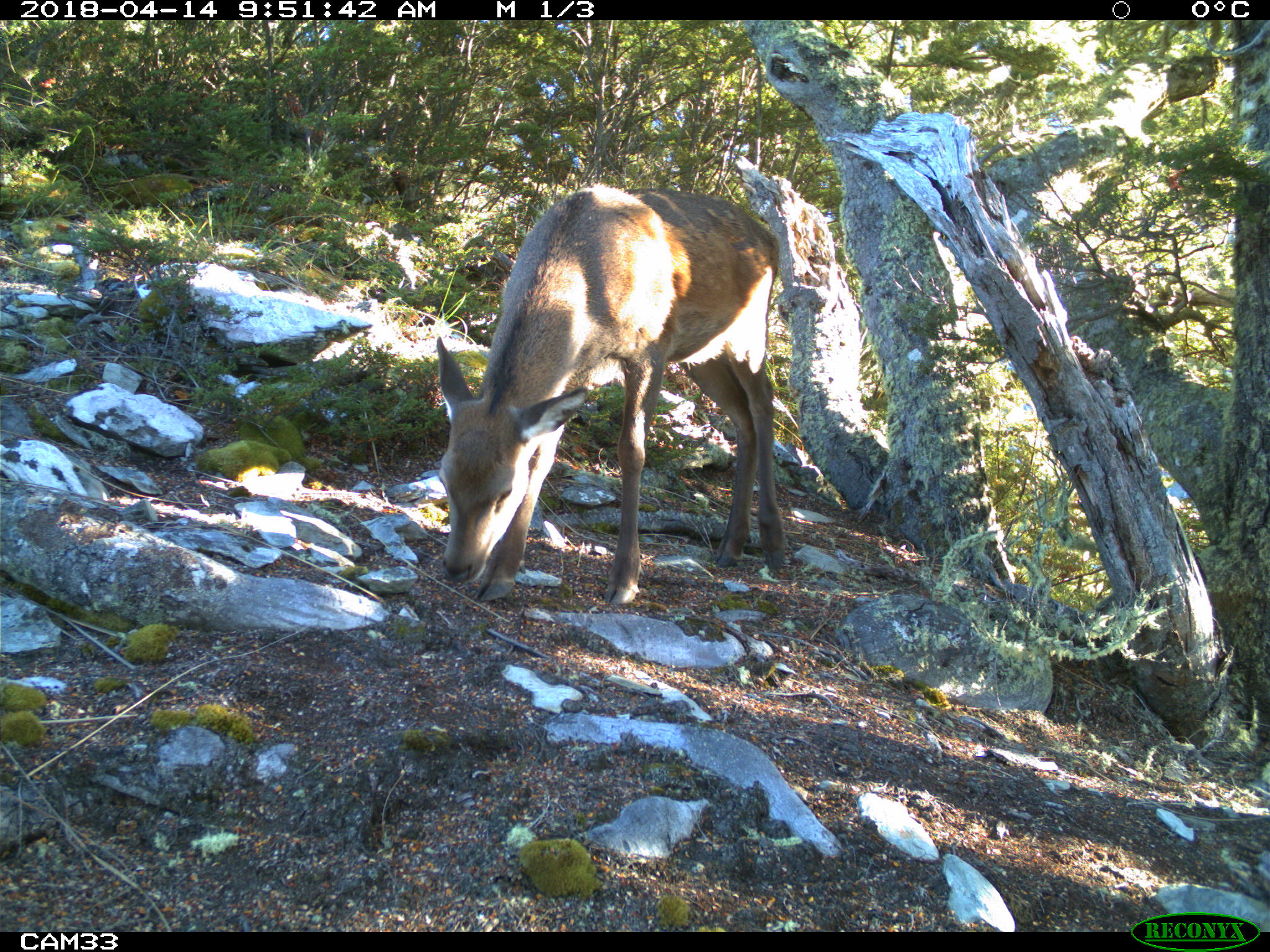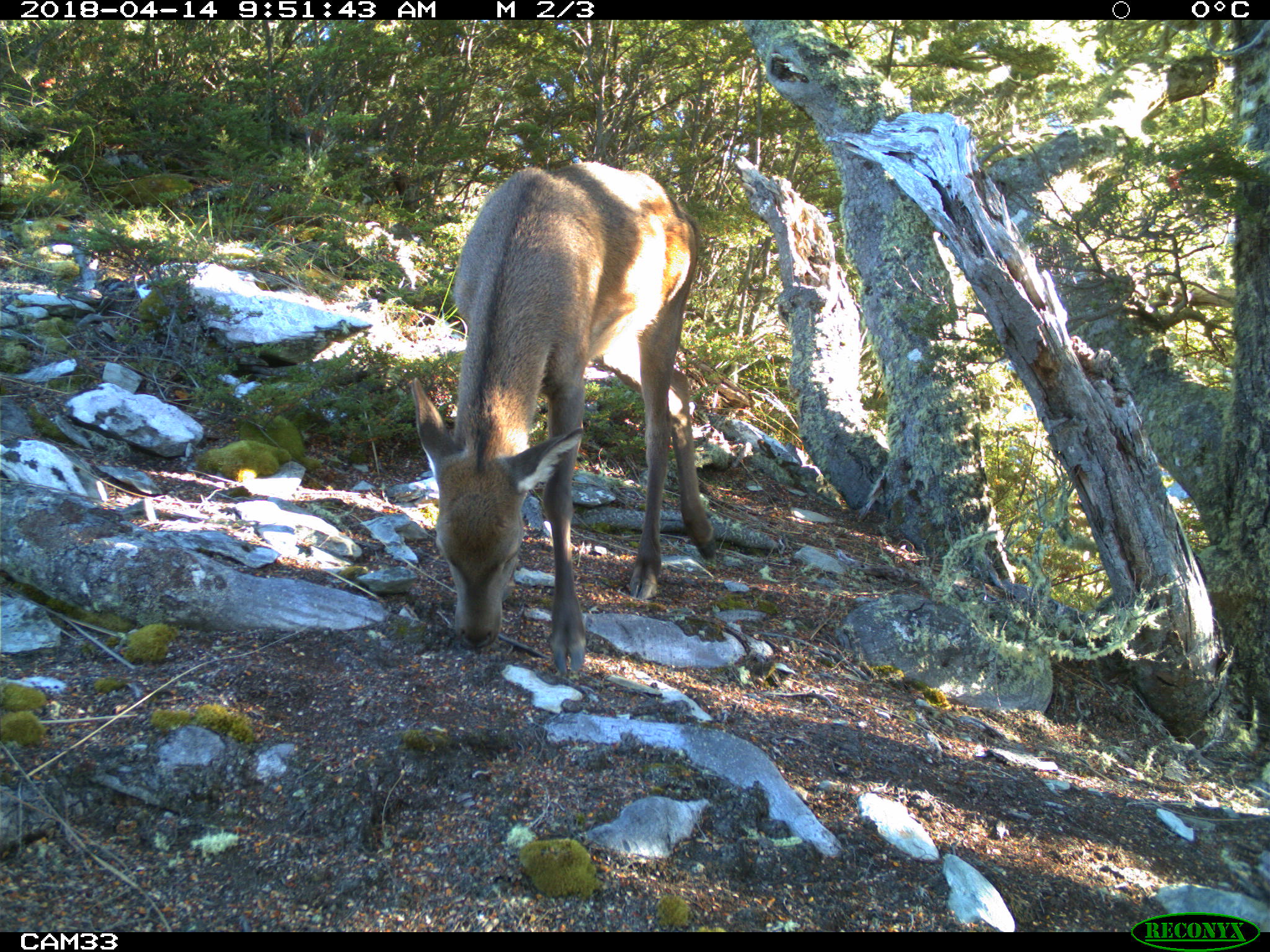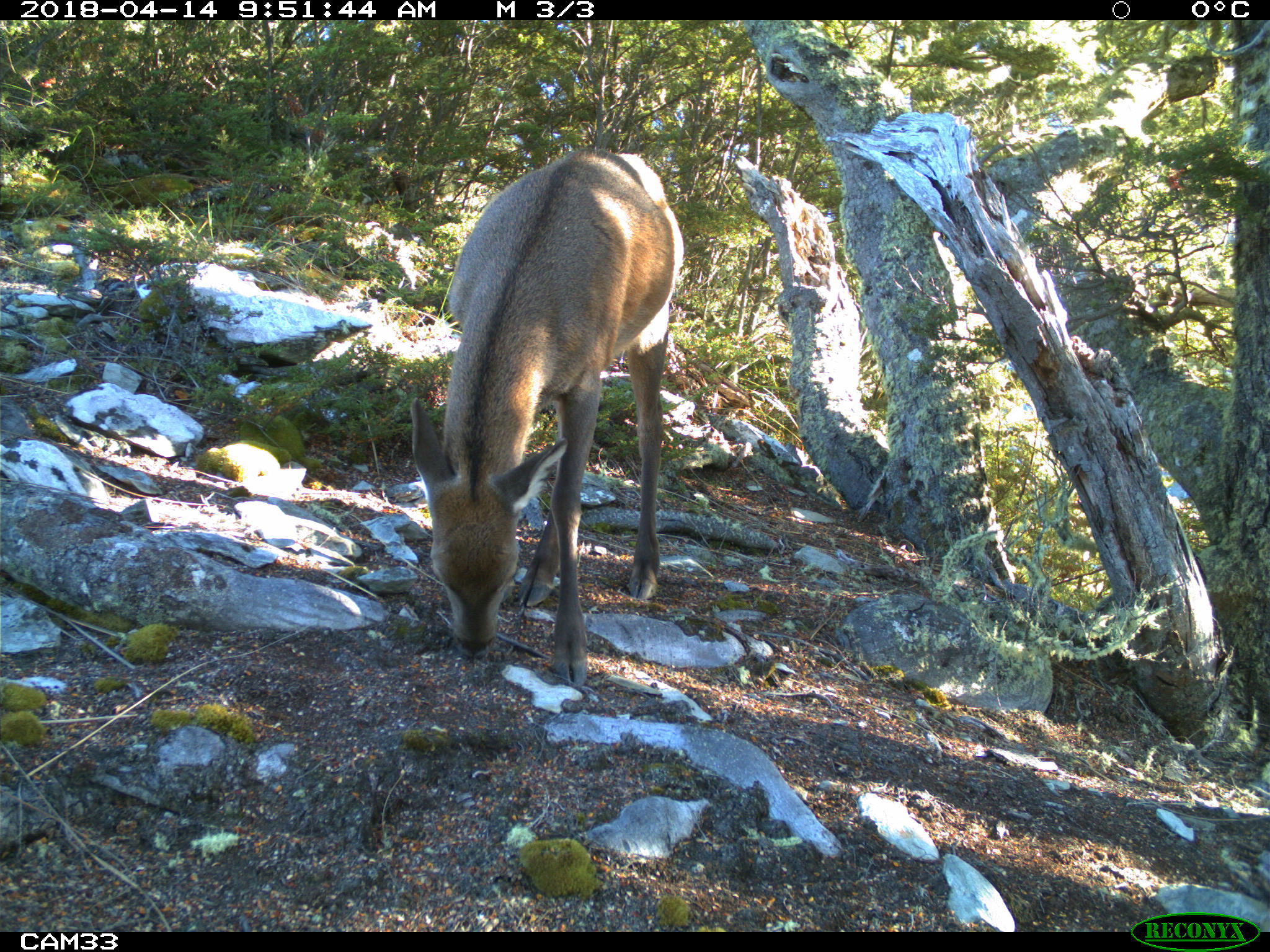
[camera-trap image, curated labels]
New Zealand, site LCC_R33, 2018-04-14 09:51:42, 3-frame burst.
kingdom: Animalia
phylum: Chordata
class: Mammalia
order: Artiodactyla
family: Cervidae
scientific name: Cervidae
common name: deer